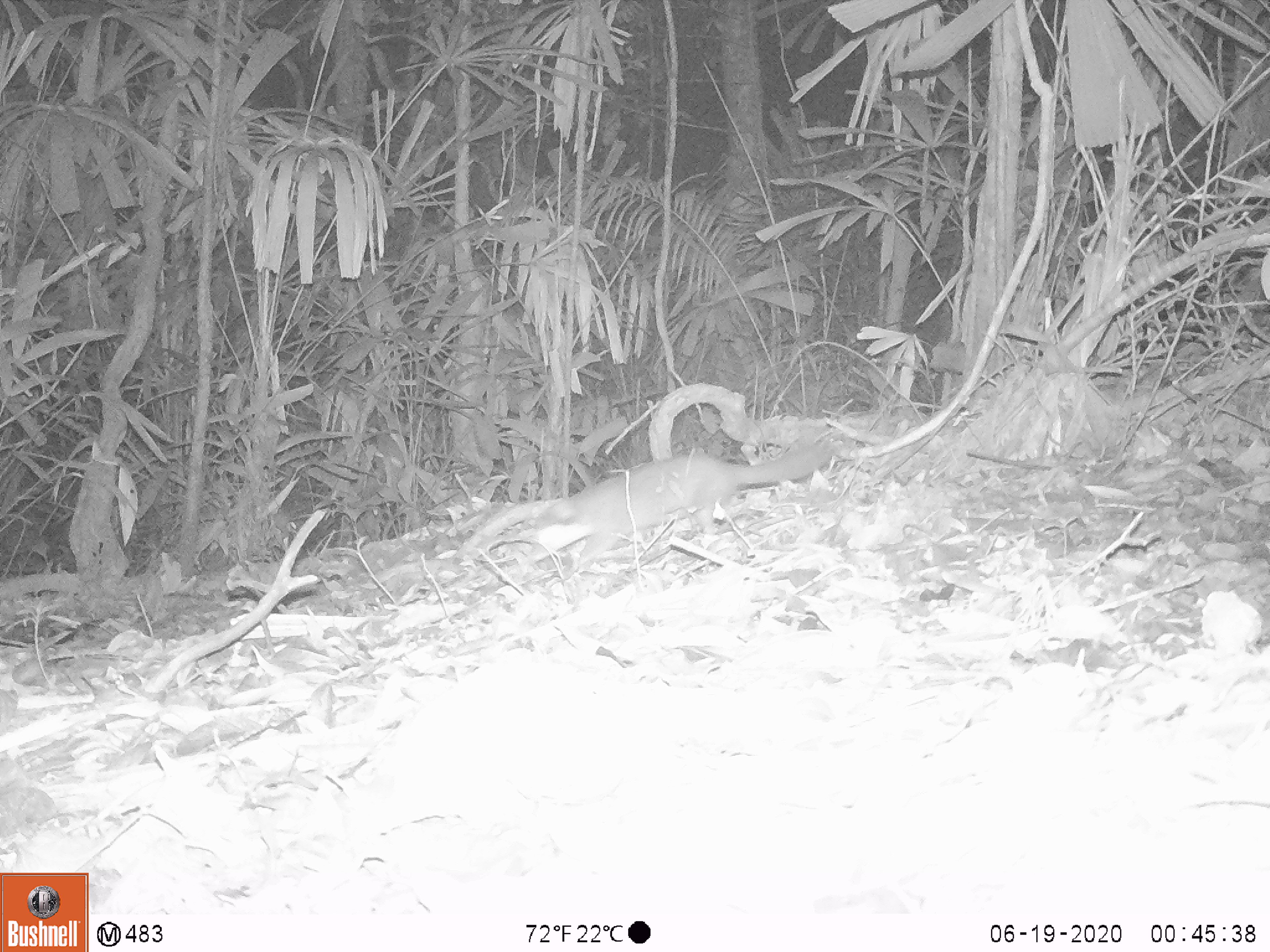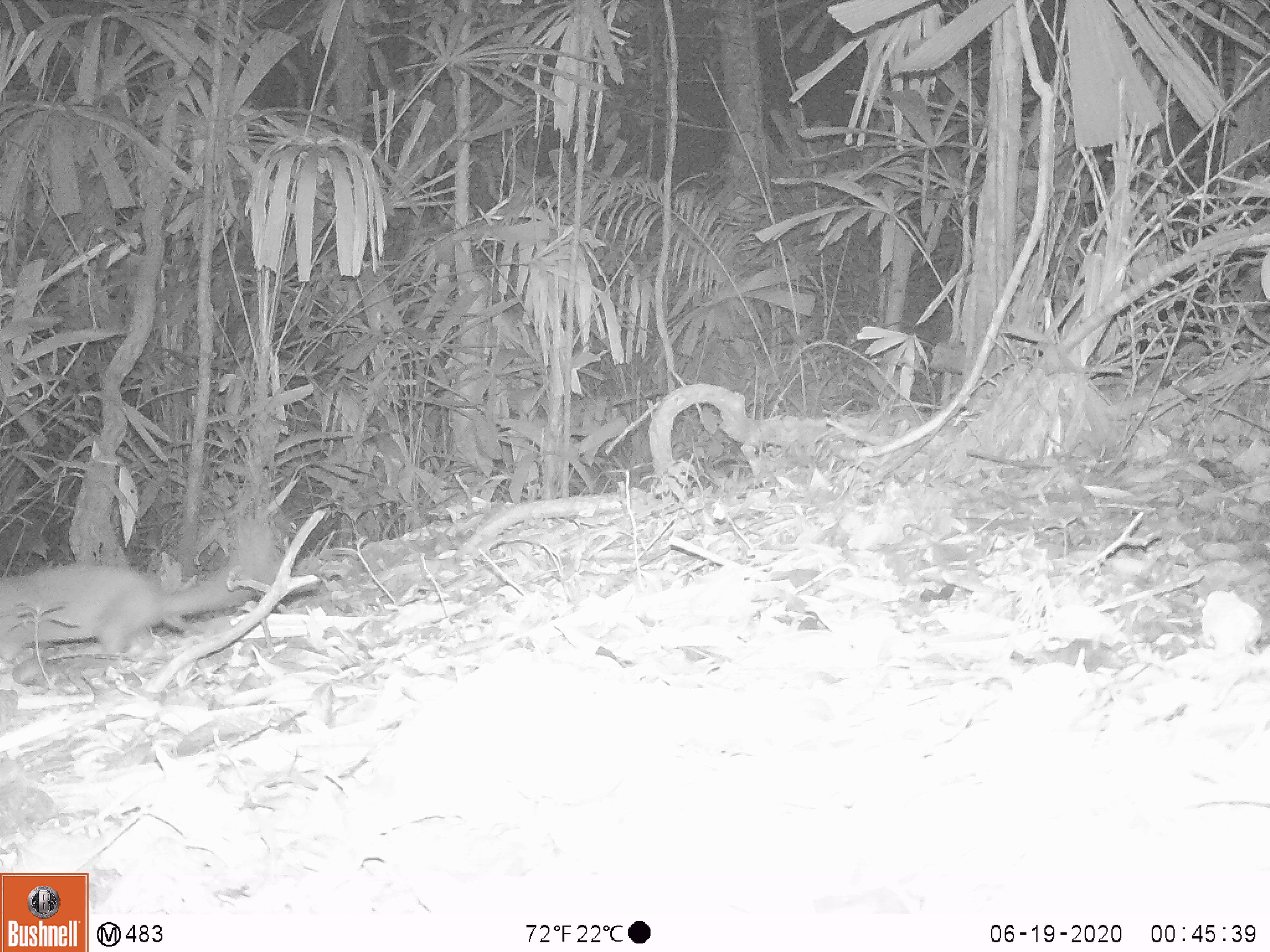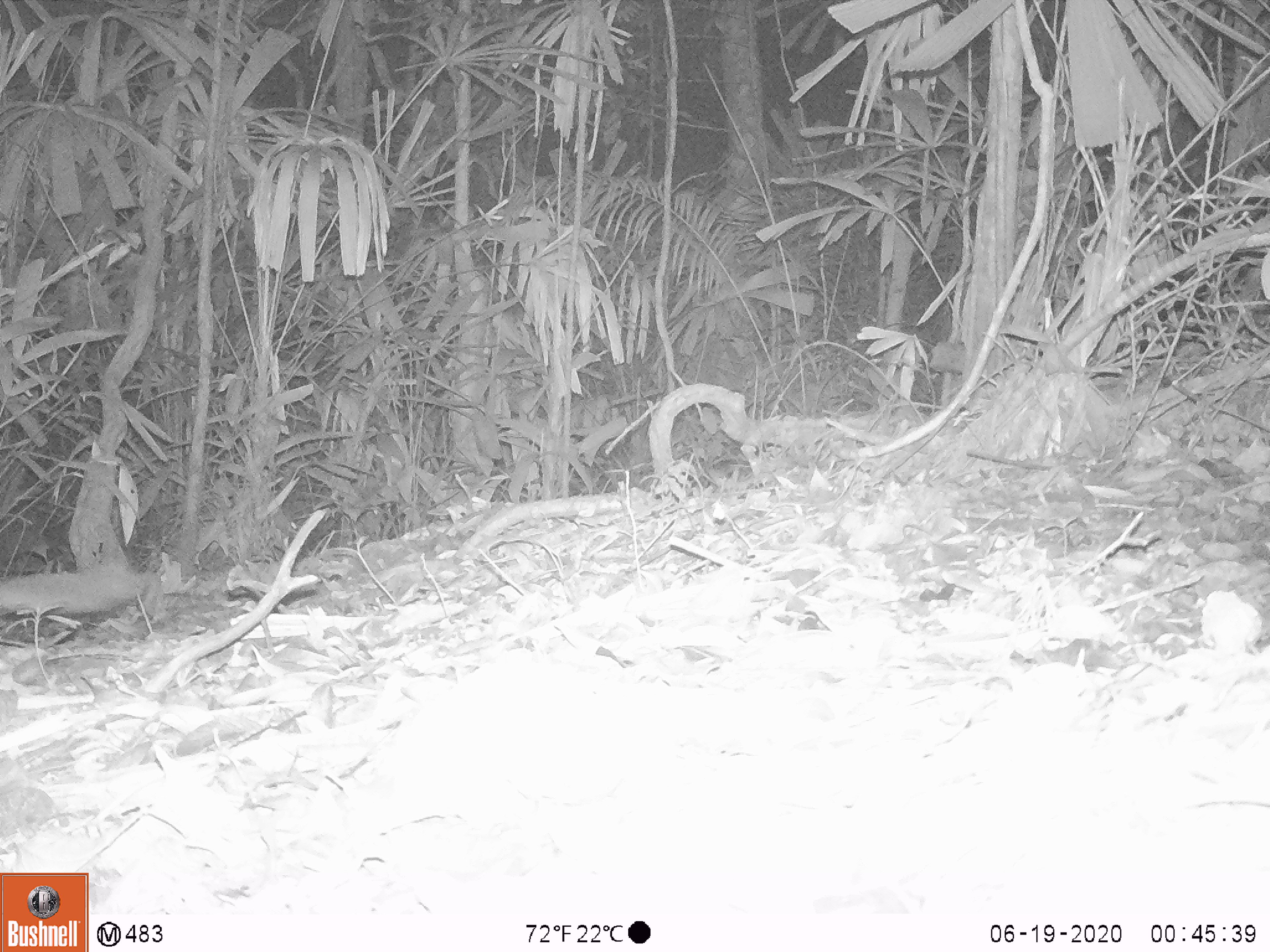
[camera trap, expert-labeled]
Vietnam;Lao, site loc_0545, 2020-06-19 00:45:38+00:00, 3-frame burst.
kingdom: Animalia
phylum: Chordata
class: Mammalia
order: Carnivora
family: Mustelidae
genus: Melogale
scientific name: Melogale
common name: ferret badger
Ferret badger (Melogale). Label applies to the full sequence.